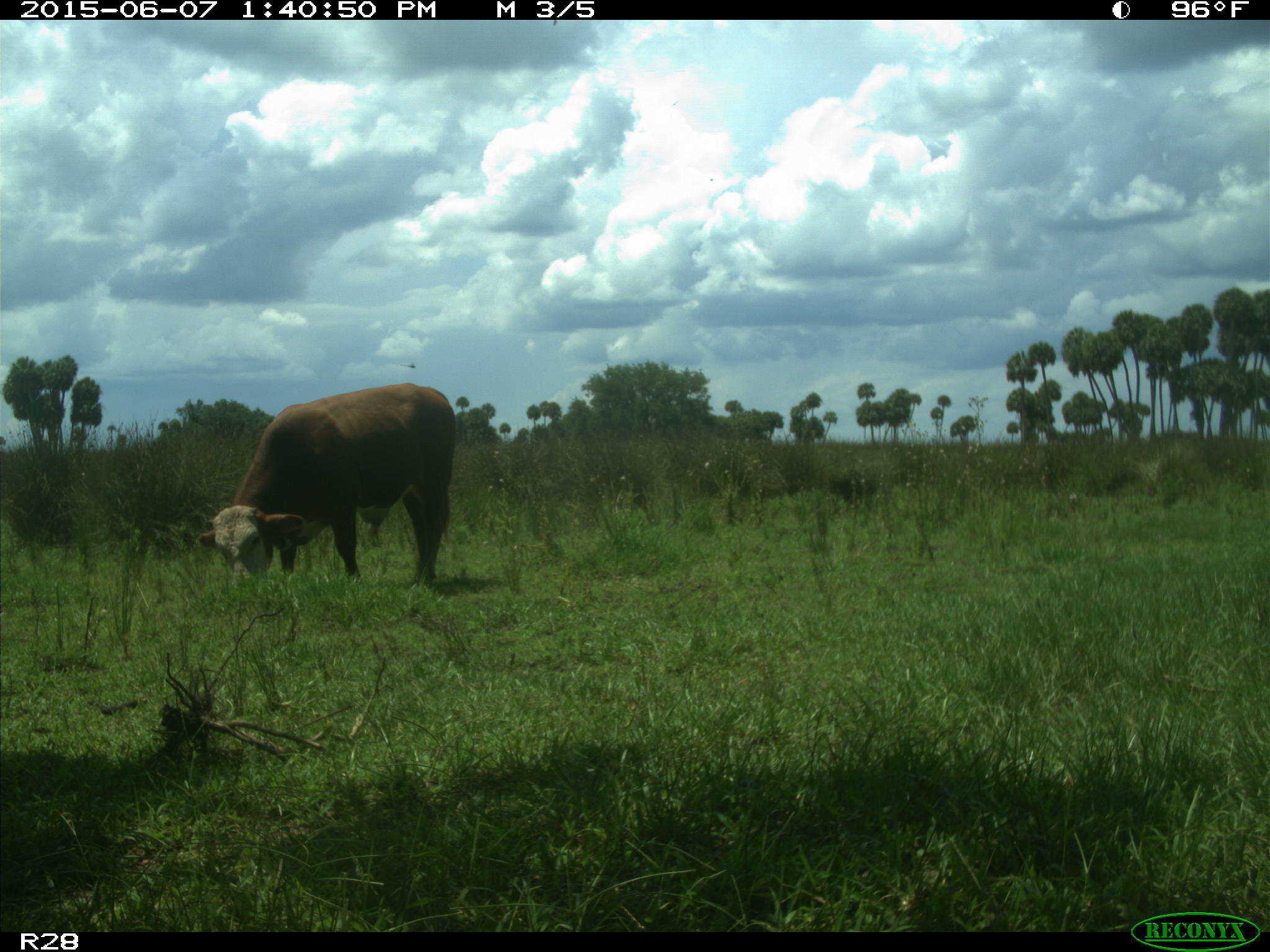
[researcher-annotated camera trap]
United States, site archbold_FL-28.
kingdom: Animalia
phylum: Chordata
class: Mammalia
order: Artiodactyla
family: Bovidae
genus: Bos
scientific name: Bos taurus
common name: domestic cow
Bos taurus (domestic cow).